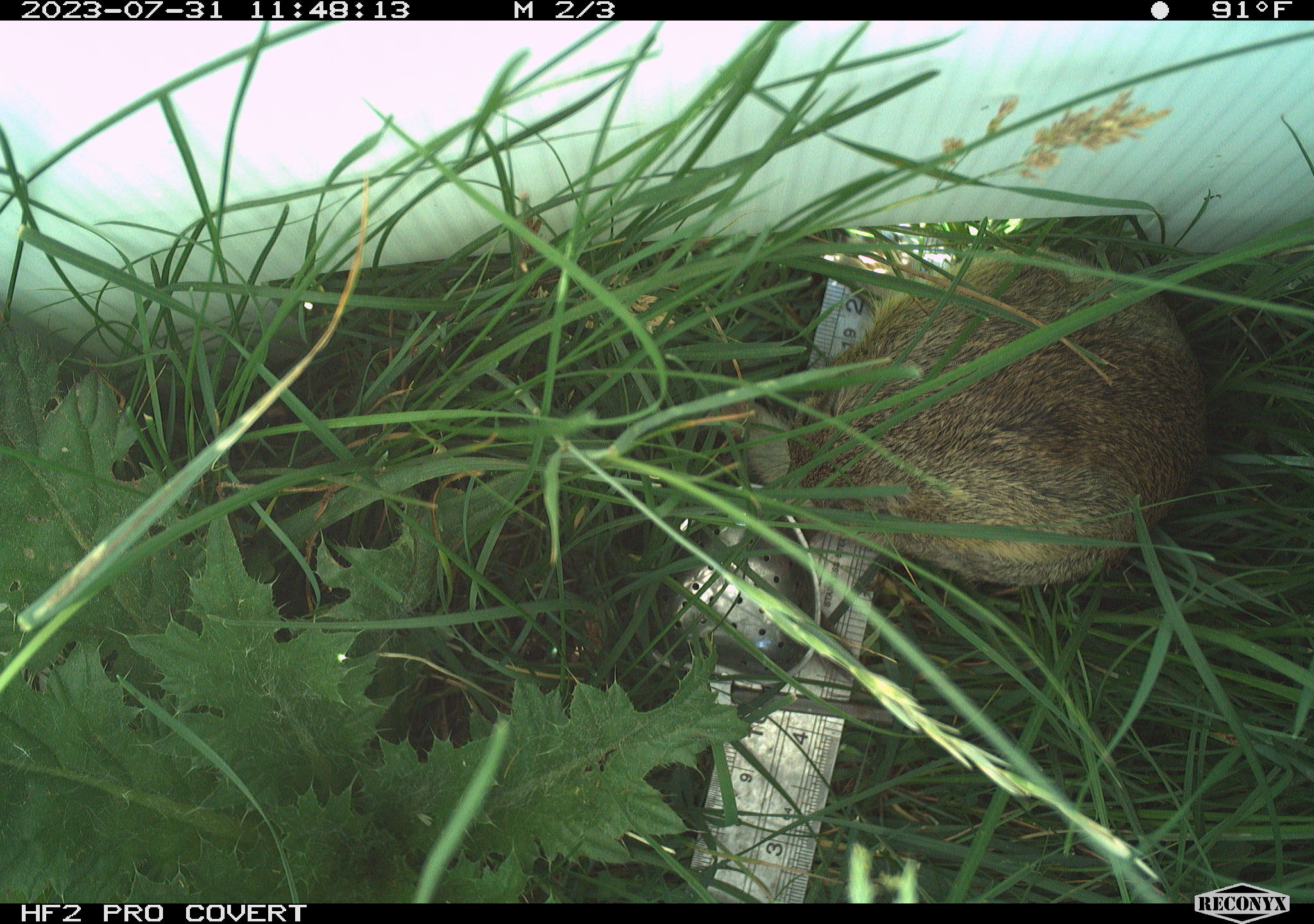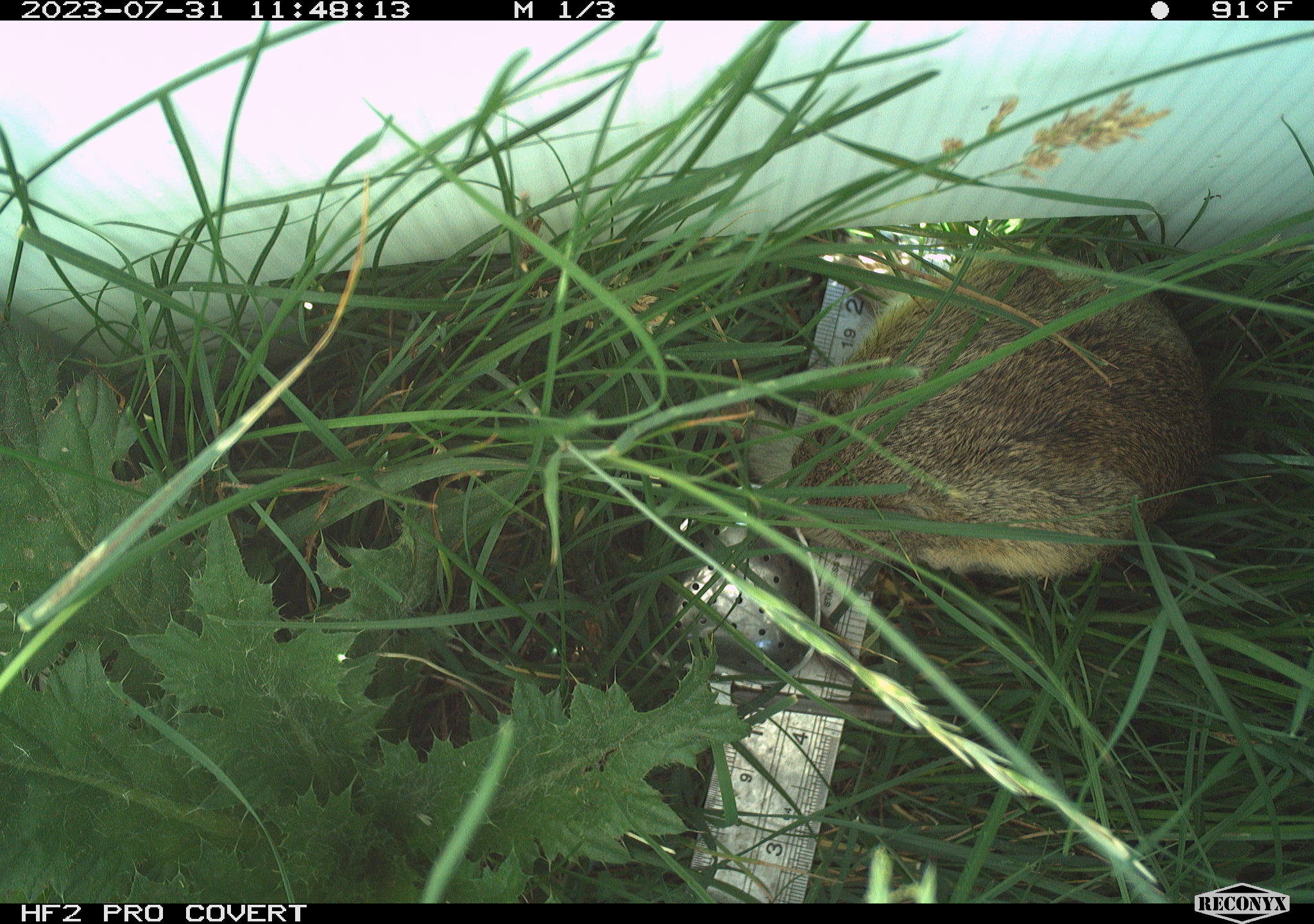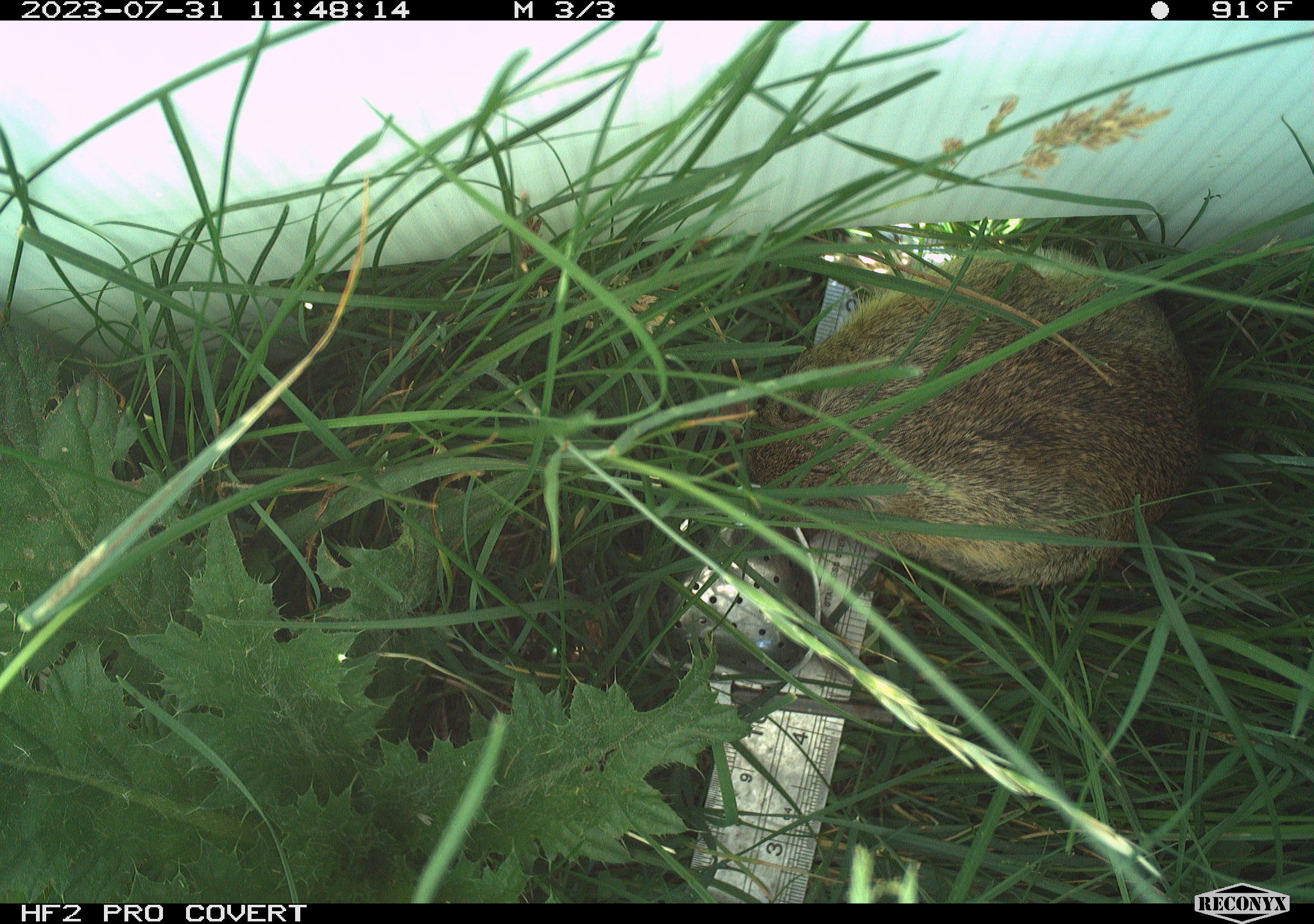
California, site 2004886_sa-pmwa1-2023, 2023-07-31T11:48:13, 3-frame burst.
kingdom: Animalia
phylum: Chordata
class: Mammalia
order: Rodentia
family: Sciuridae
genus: Urocitellus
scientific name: Urocitellus beldingi beldingi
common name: belding's ground squirrel